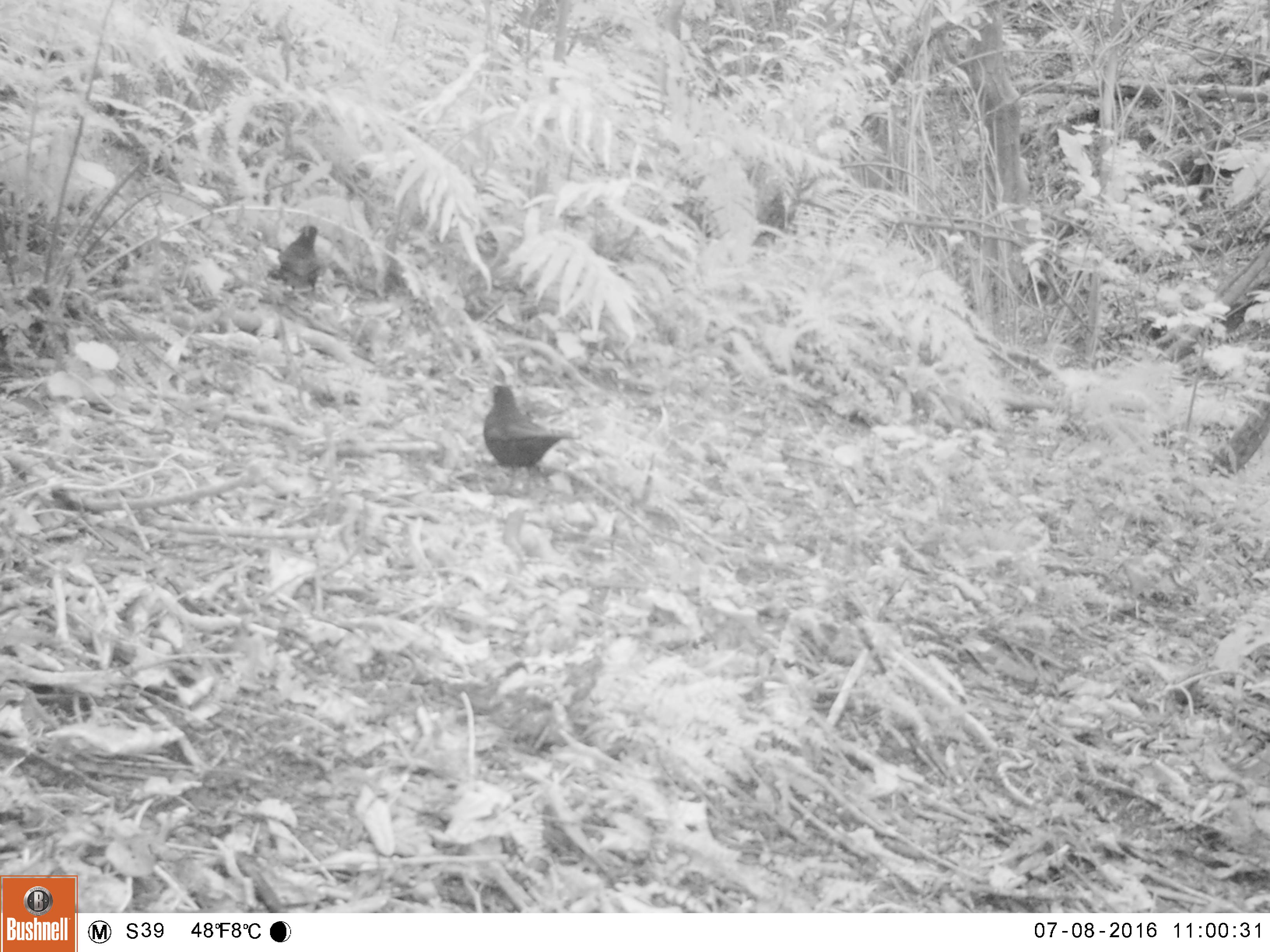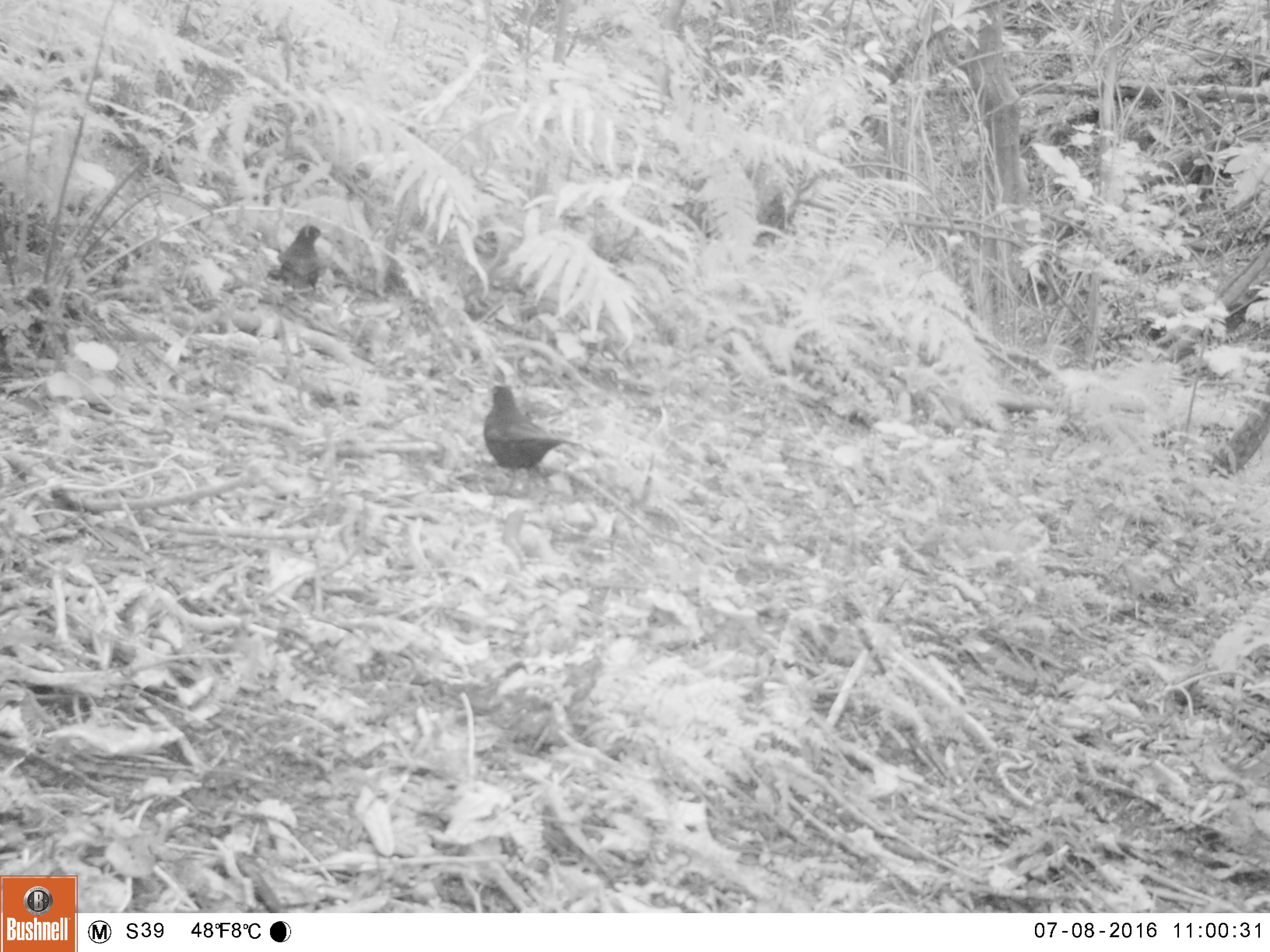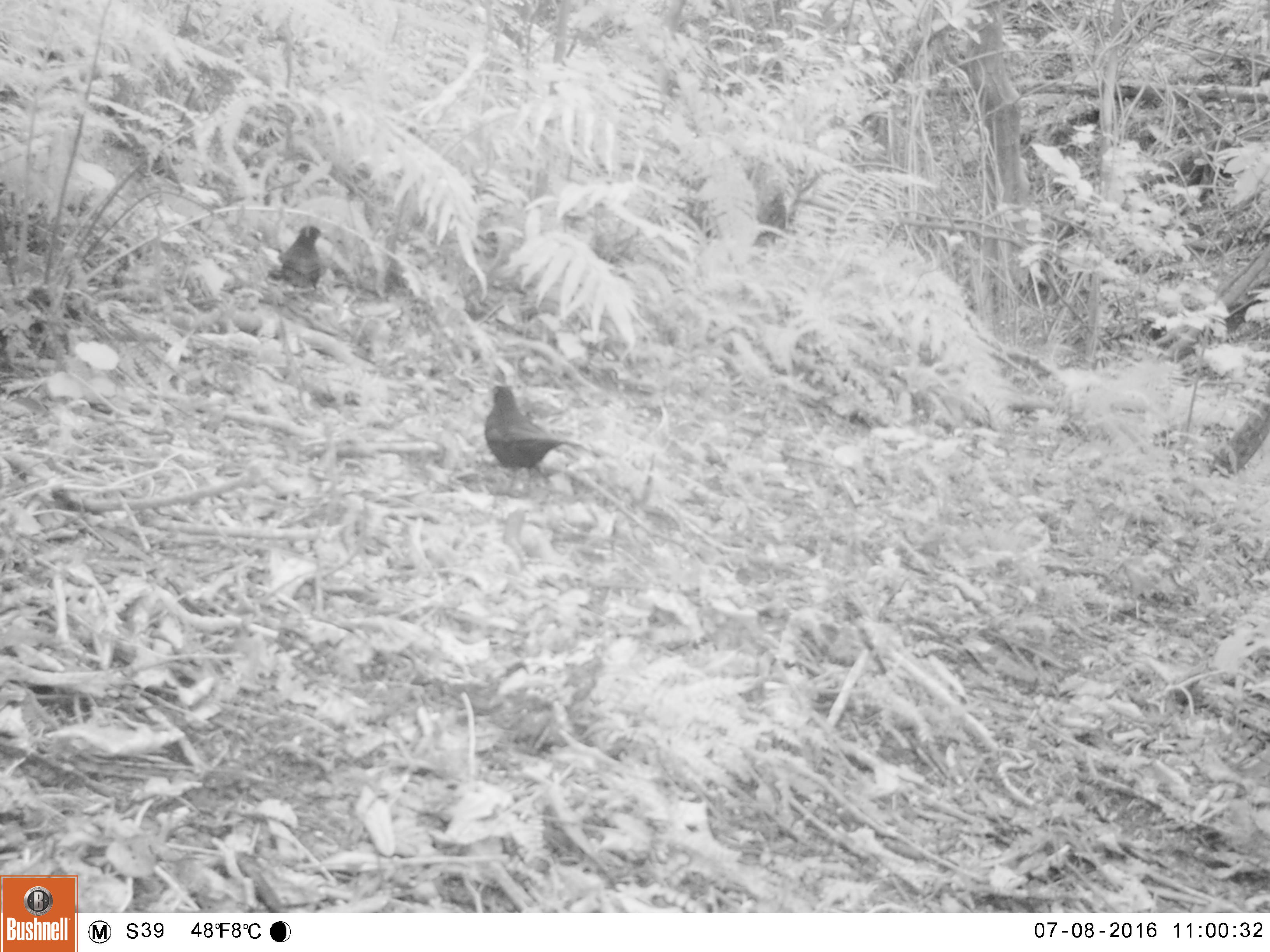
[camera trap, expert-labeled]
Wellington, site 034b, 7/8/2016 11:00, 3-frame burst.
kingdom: Animalia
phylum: Chordata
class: Aves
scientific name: Aves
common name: bird